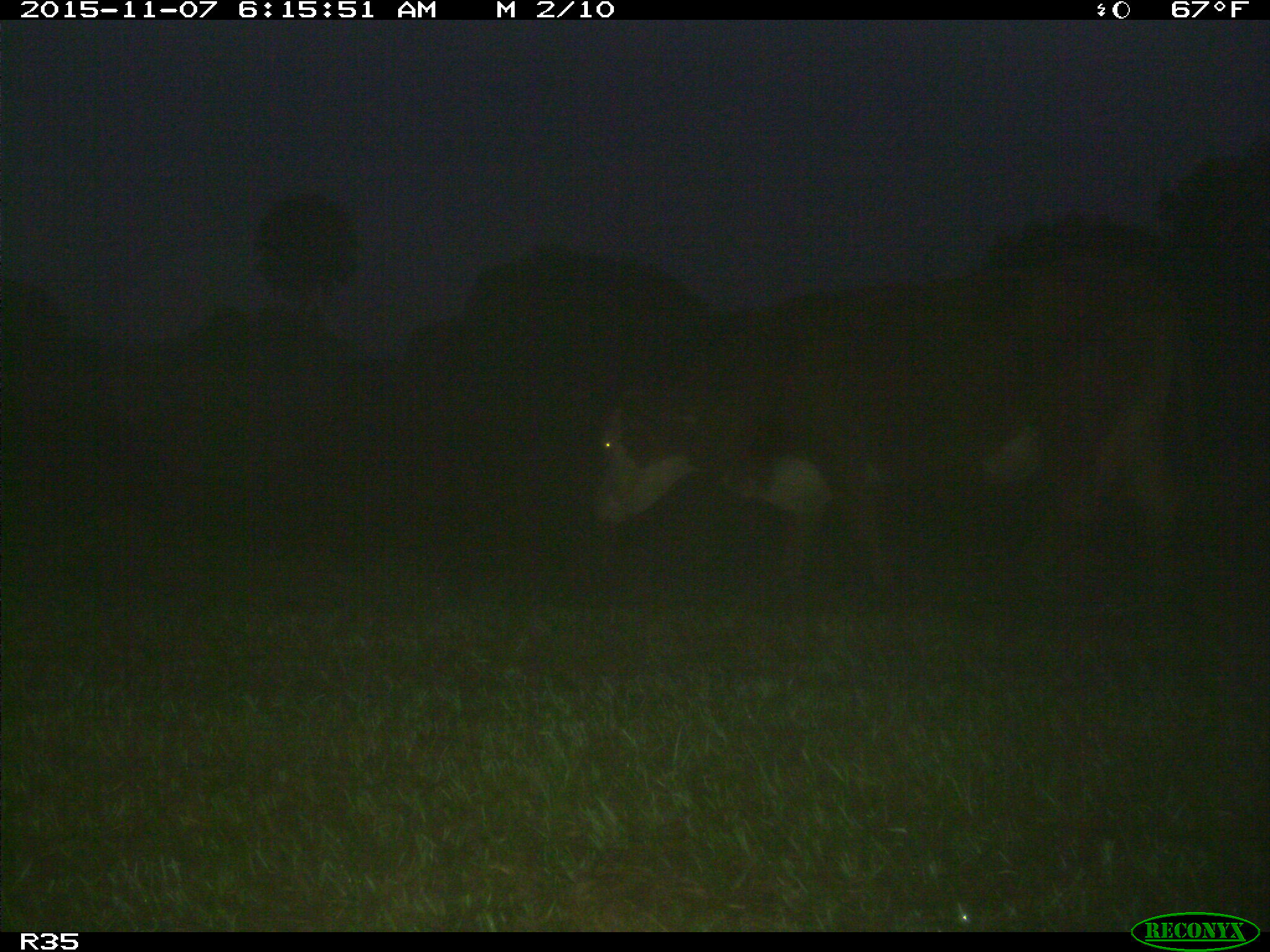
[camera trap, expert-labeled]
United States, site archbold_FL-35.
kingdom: Animalia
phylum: Chordata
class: Mammalia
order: Artiodactyla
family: Bovidae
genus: Bos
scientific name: Bos taurus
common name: domestic cow